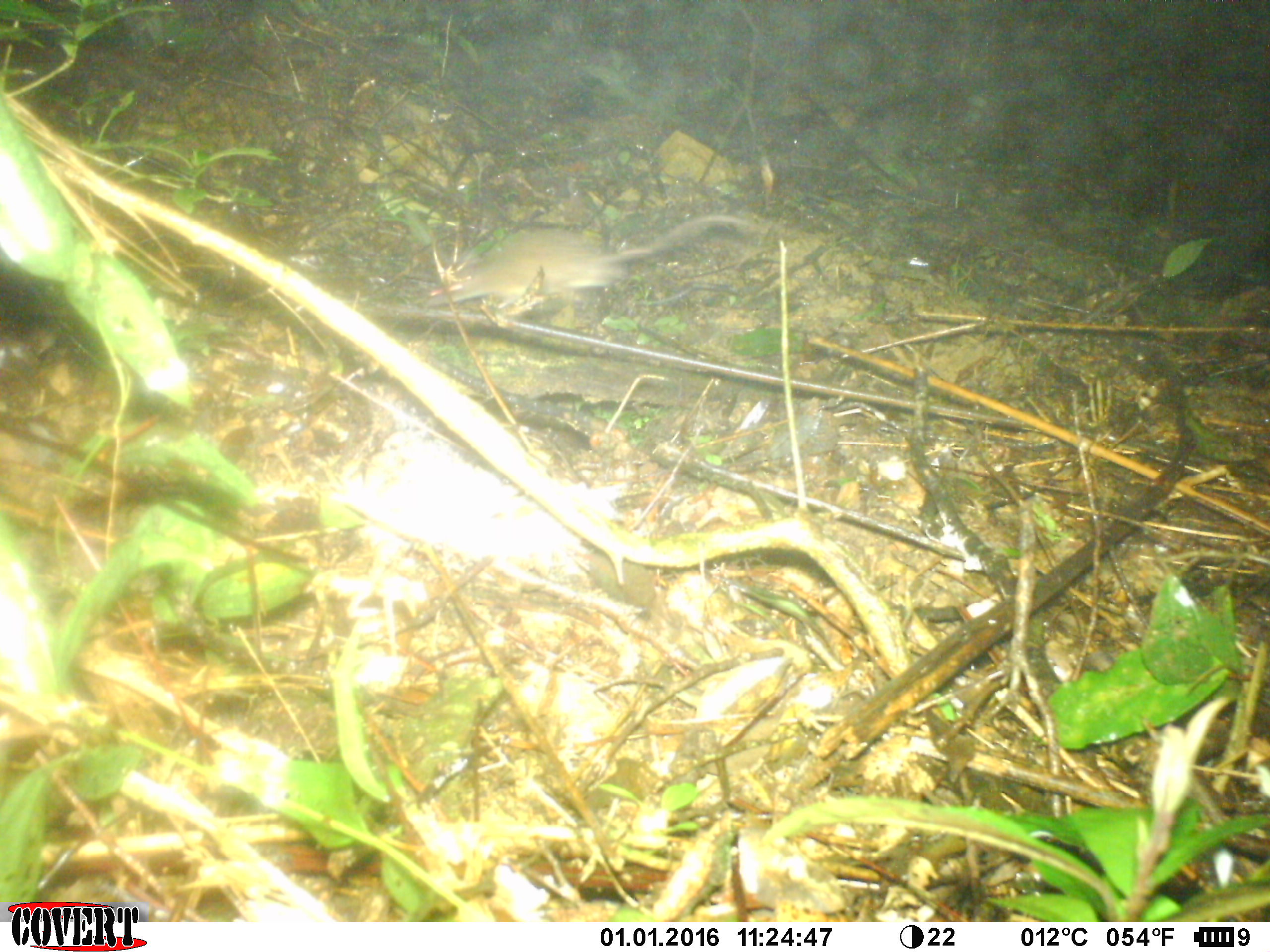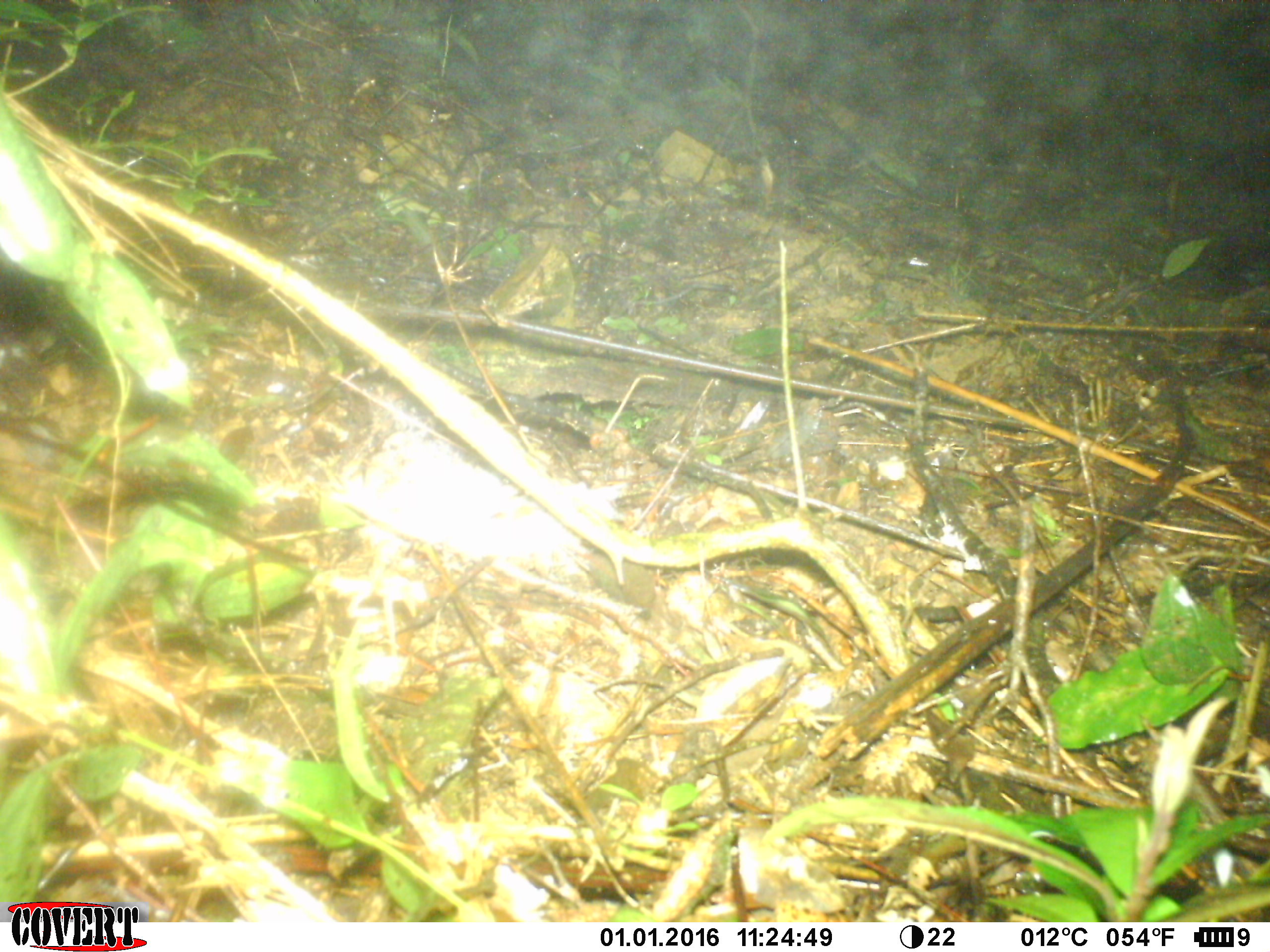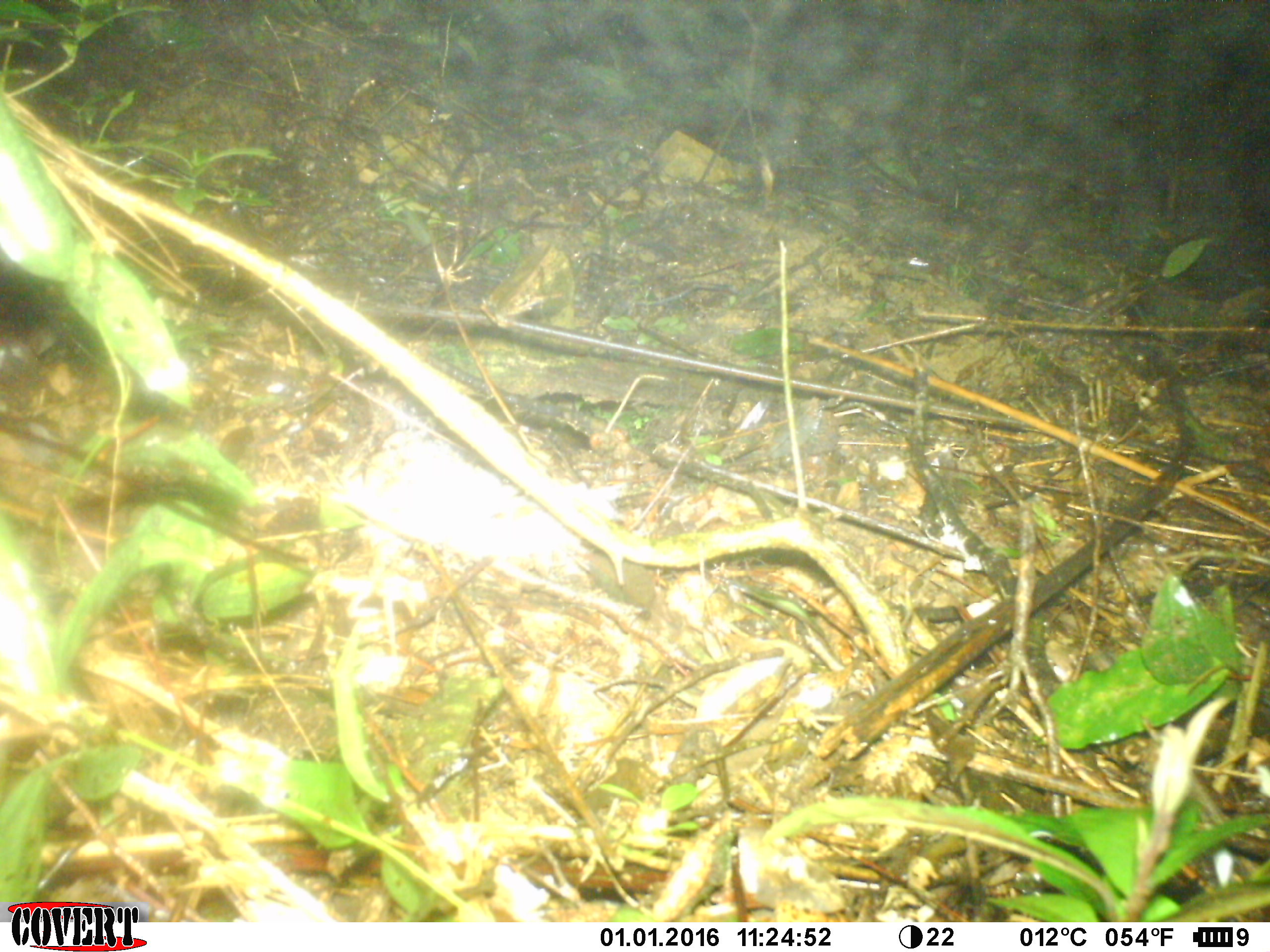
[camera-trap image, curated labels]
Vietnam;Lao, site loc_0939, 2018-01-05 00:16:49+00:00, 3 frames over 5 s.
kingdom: Animalia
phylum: Chordata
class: Mammalia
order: Rodentia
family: Muridae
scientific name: Muridae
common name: old-world mice and rats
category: unidentified murid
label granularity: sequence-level